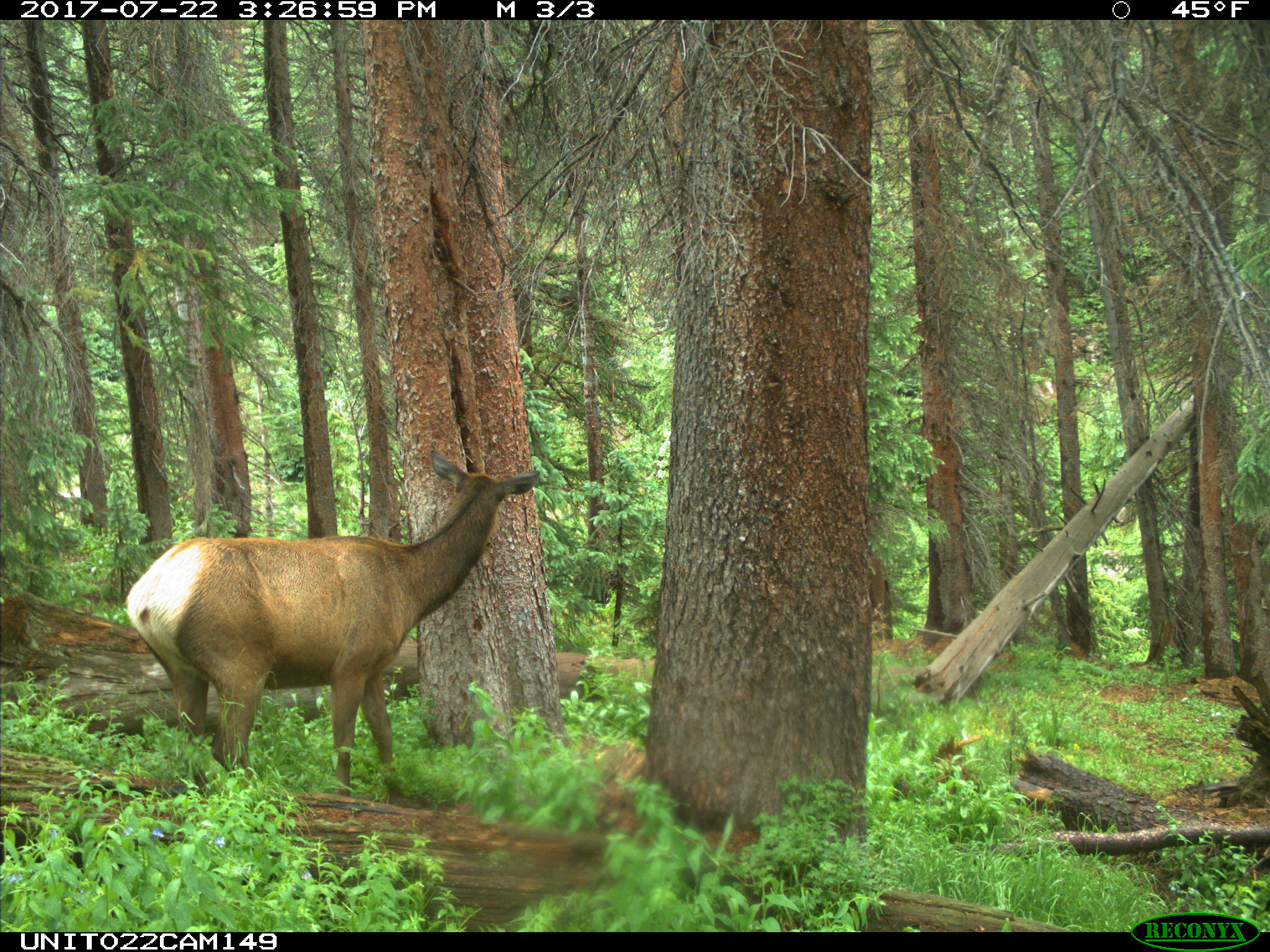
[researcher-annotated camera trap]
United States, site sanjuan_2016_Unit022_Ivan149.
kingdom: Animalia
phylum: Chordata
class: Mammalia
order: Artiodactyla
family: Cervidae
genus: Cervus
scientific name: Cervus elaphus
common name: red deer